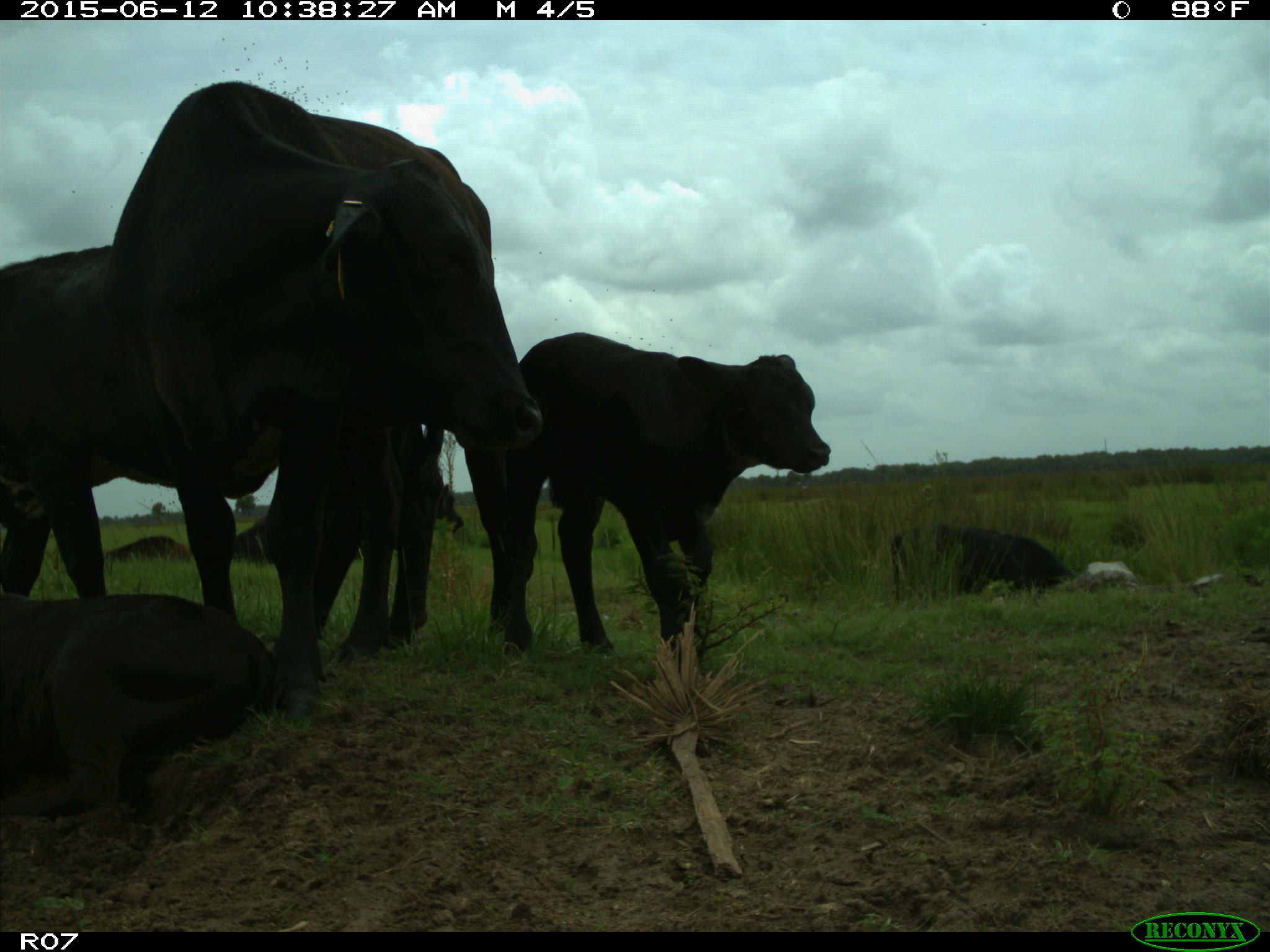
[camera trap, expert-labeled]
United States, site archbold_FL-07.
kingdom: Animalia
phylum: Chordata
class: Mammalia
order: Artiodactyla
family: Bovidae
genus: Bos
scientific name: Bos taurus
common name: domestic cow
Bos taurus (domestic cow).